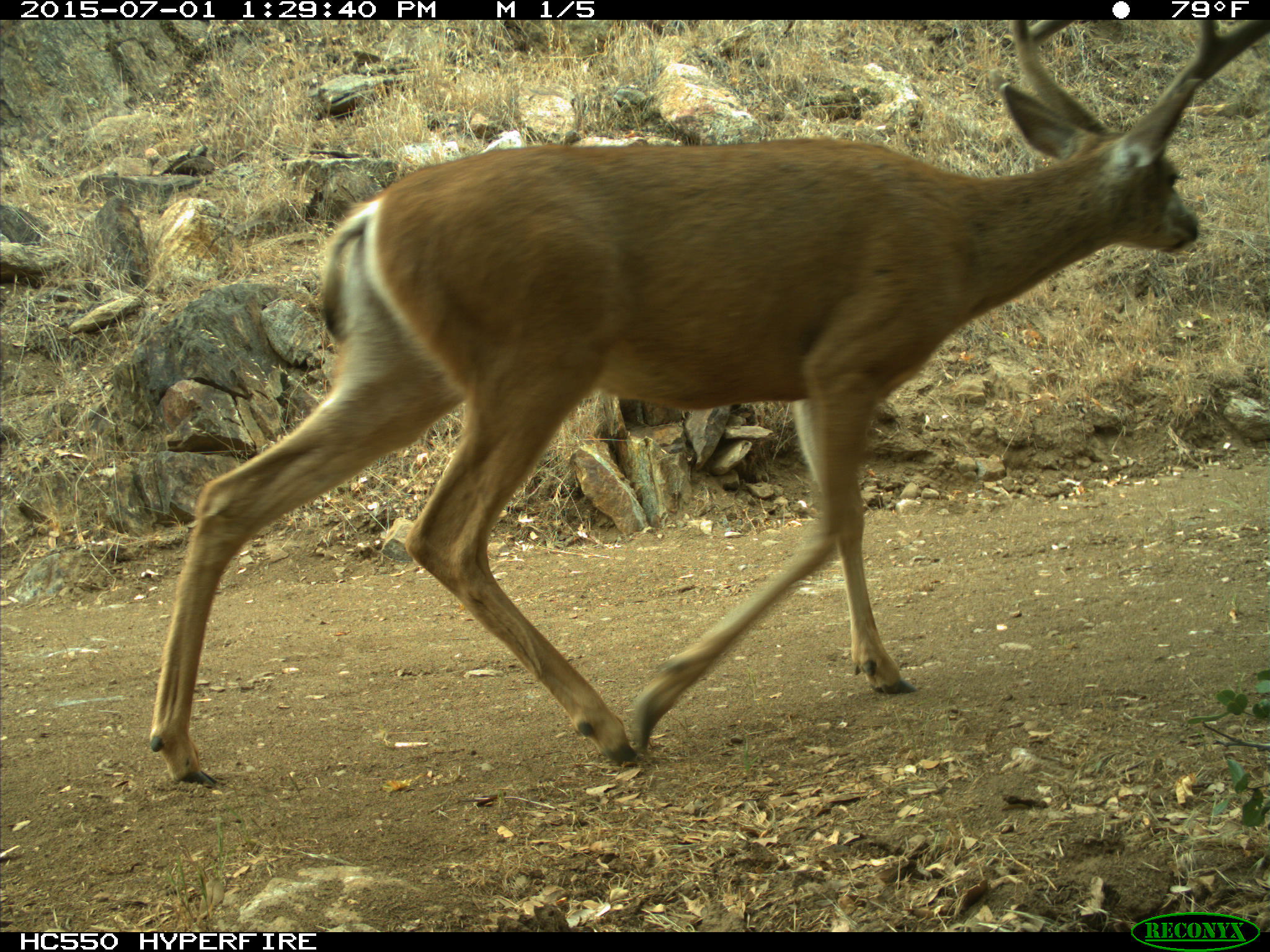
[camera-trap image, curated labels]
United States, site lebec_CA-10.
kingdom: Animalia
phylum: Chordata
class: Mammalia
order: Artiodactyla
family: Cervidae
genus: Odocoileus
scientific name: Odocoileus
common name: deer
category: unidentified deer